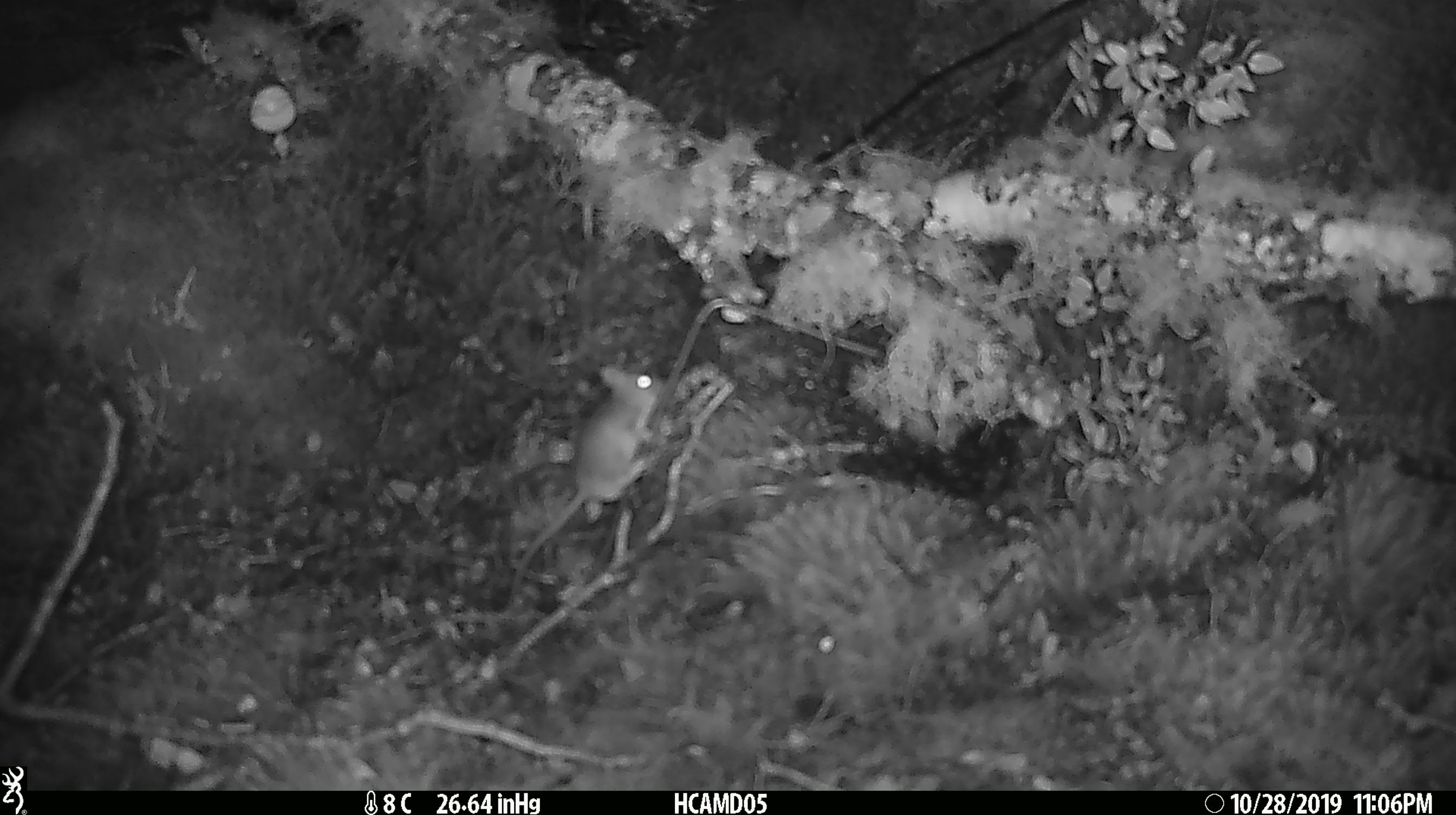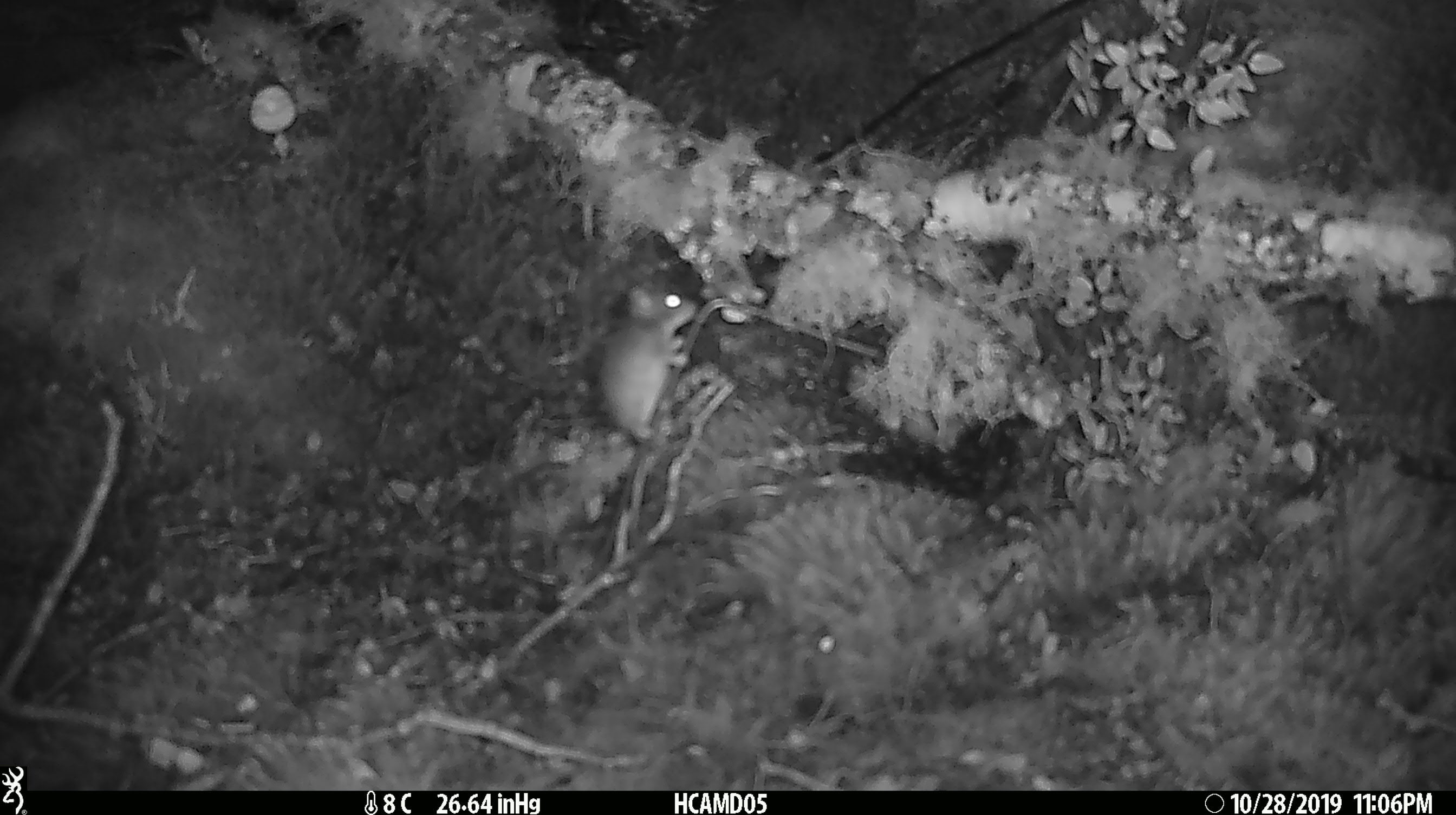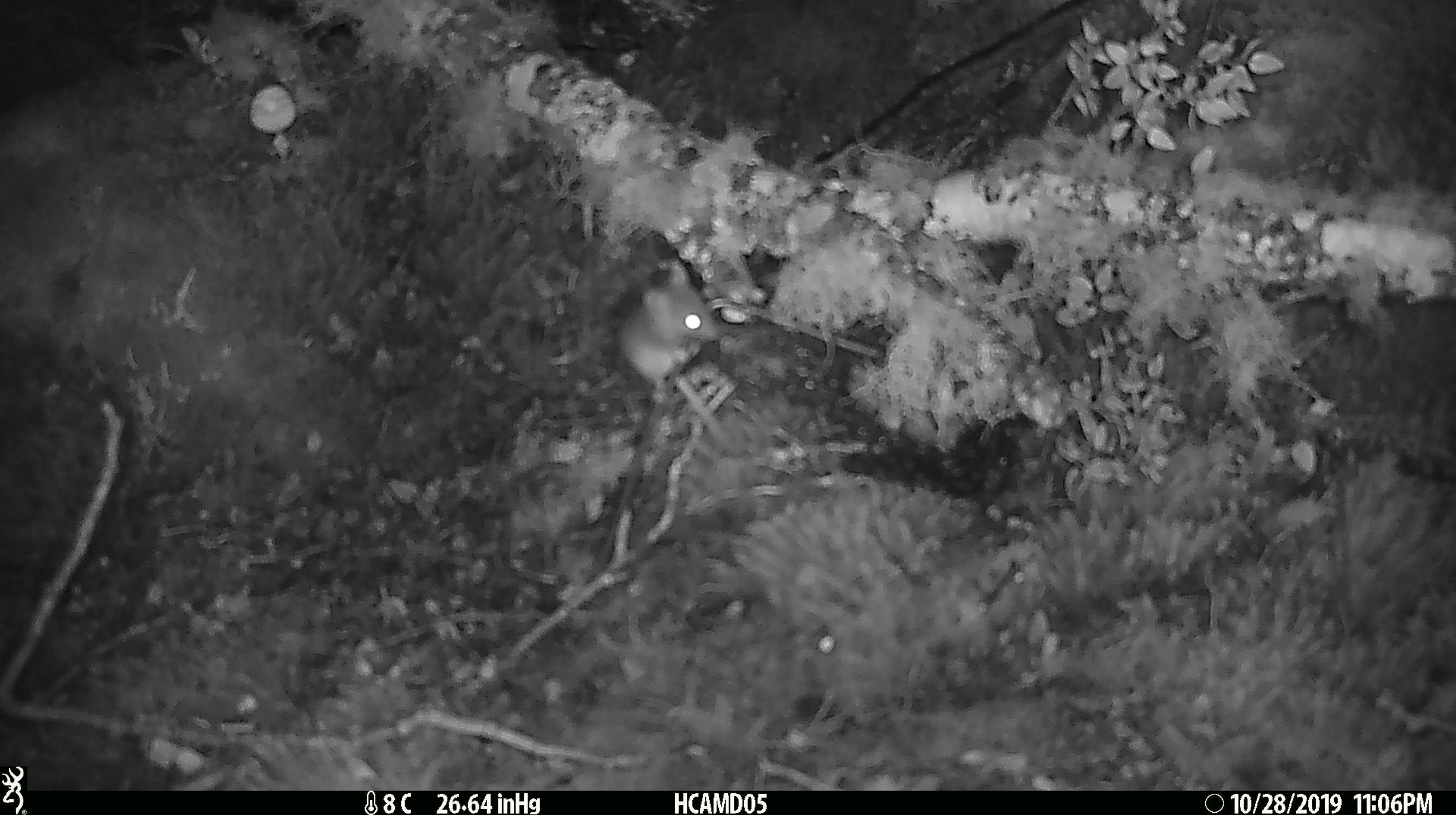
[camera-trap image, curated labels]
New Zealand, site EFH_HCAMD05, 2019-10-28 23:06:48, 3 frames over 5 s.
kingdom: Animalia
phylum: Chordata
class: Mammalia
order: Rodentia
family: Muridae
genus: Mus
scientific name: Mus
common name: mouse